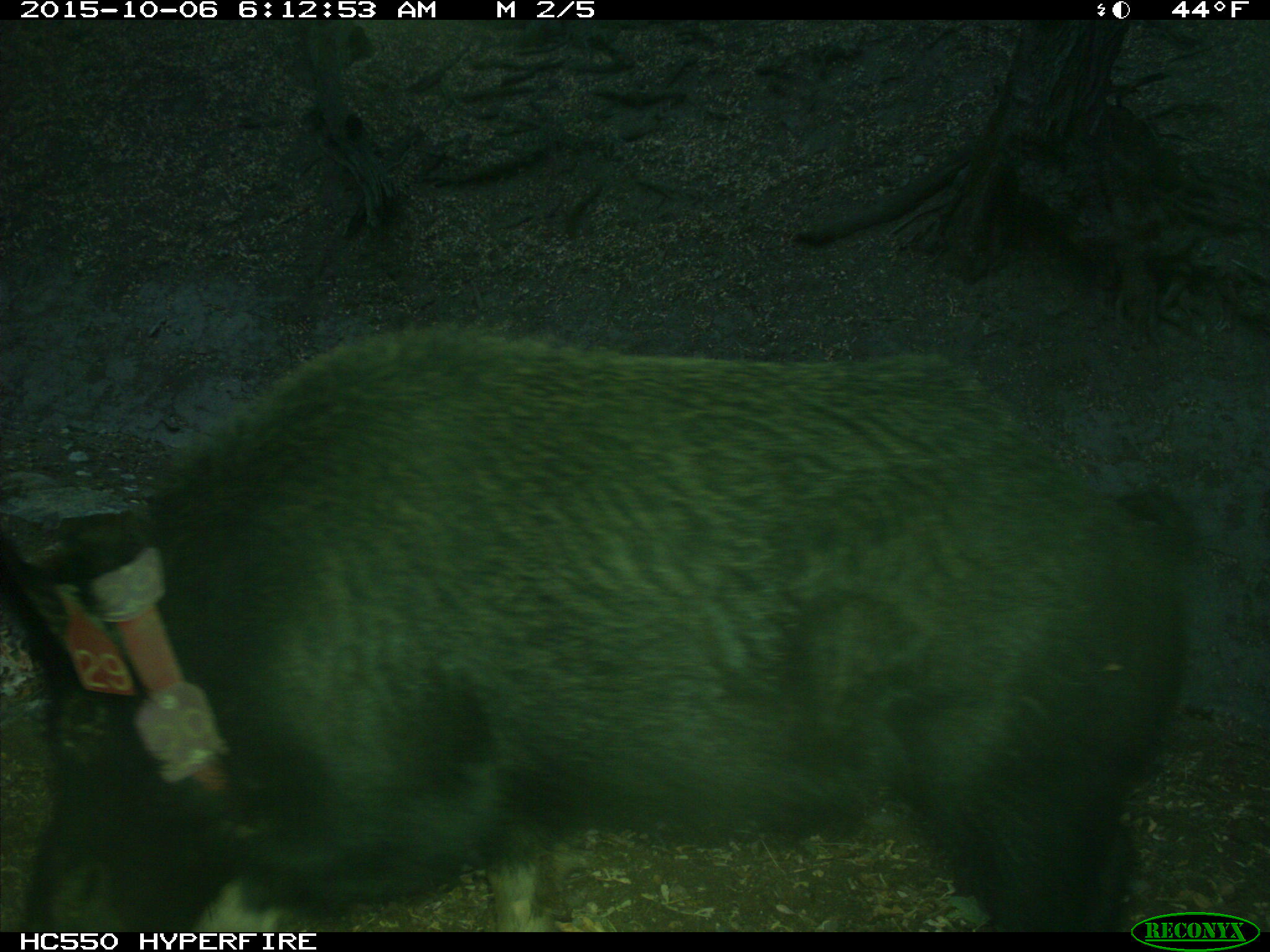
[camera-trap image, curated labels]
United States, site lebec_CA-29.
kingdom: Animalia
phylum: Chordata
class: Mammalia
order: Artiodactyla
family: Suidae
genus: Sus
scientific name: Sus scrofa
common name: wild boar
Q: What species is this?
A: Sus scrofa (wild boar).